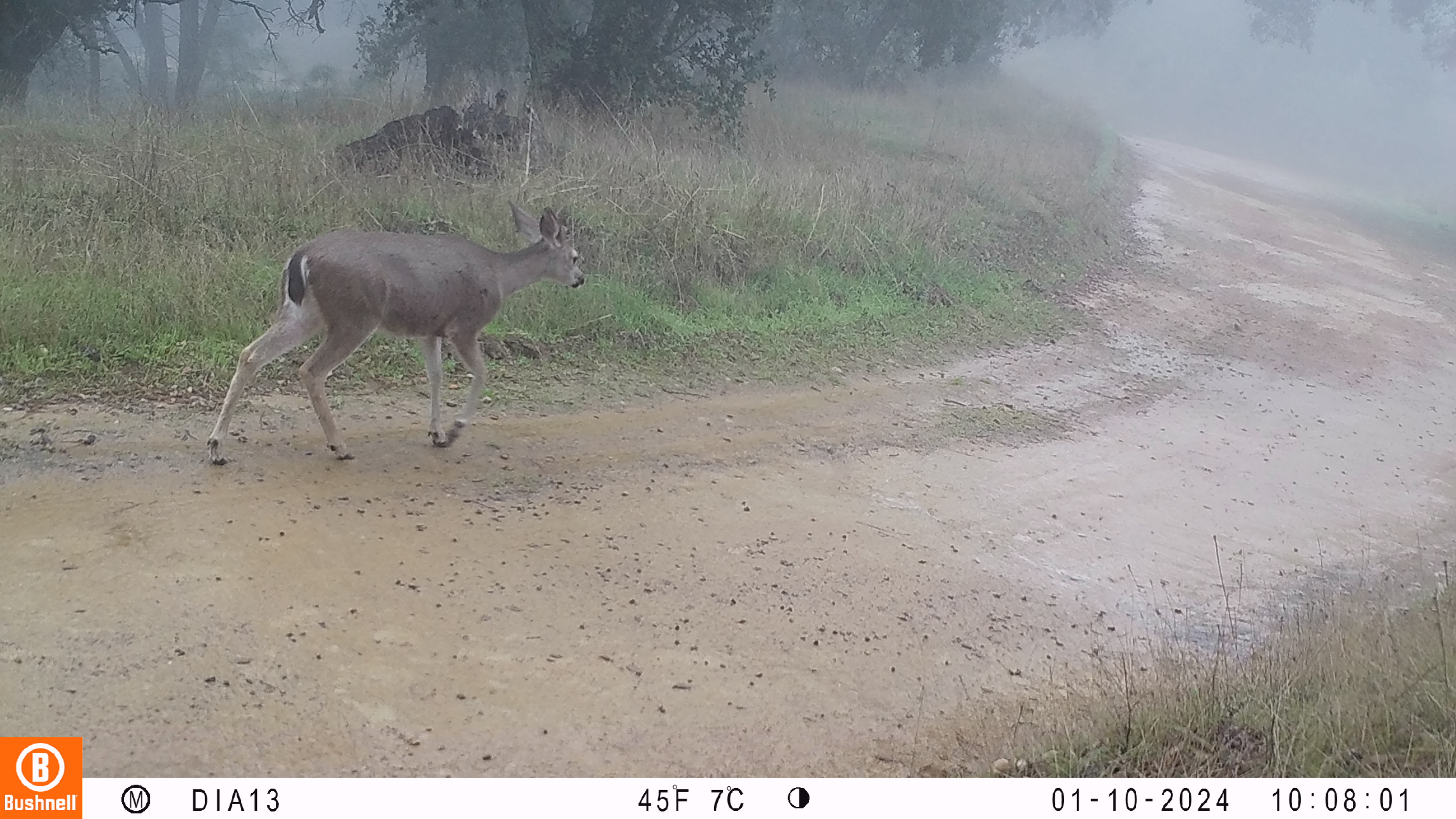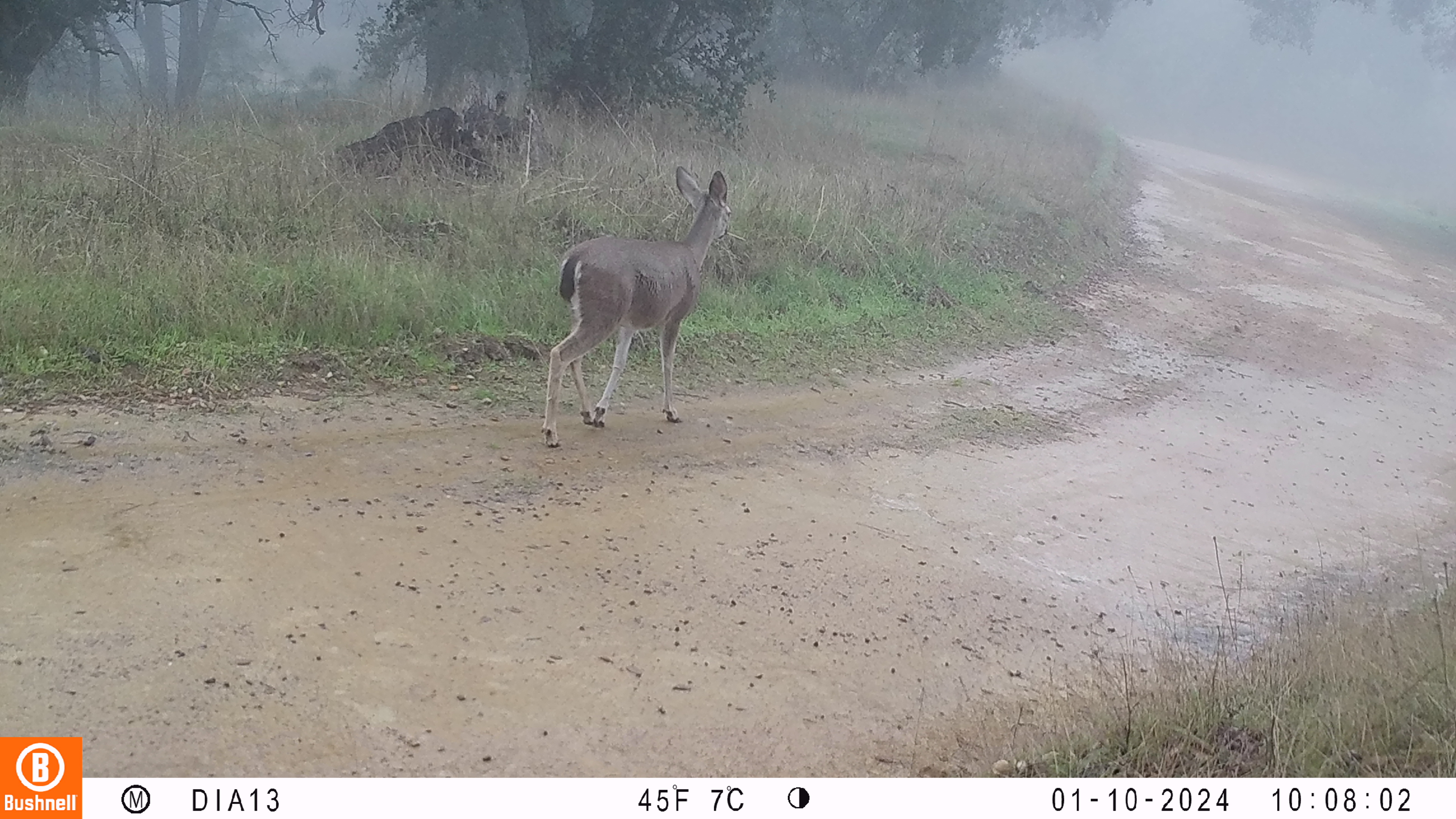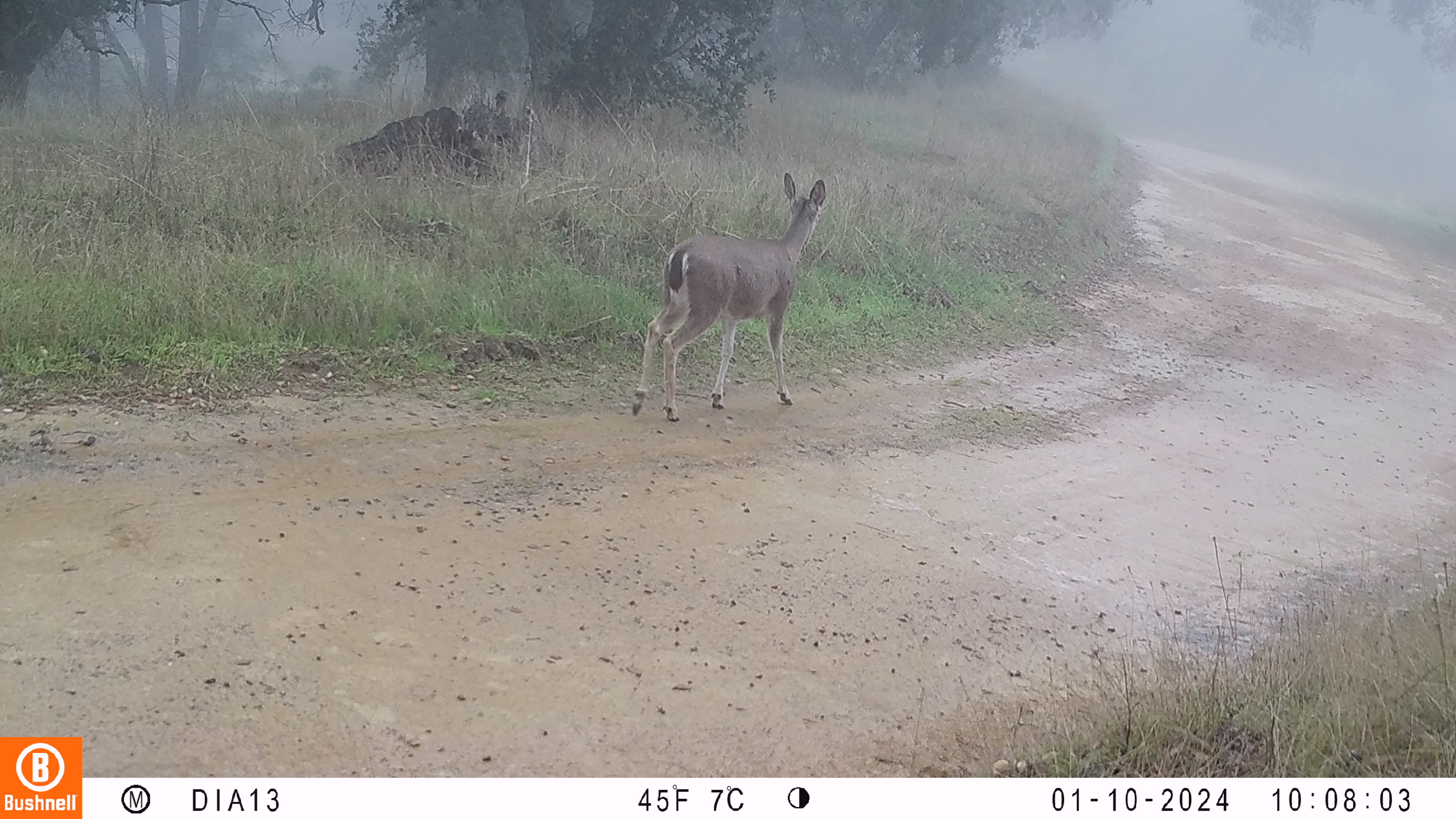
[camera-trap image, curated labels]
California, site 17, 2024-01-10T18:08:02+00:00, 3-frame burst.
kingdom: Animalia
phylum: Chordata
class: Mammalia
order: Artiodactyla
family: Cervidae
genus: Odocoileus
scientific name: Odocoileus hemionus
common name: mule deer